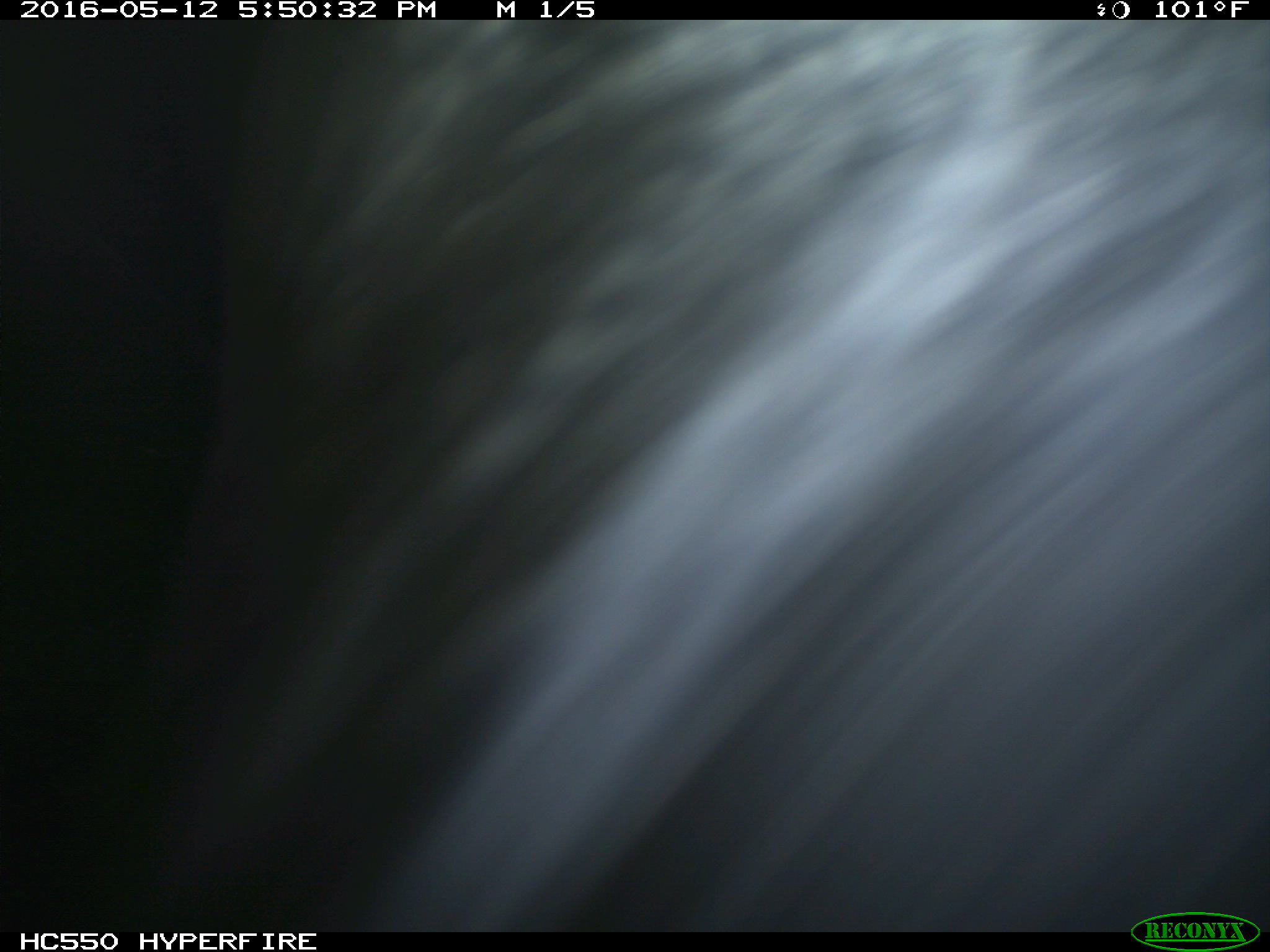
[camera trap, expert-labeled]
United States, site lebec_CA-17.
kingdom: Animalia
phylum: Chordata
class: Mammalia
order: Artiodactyla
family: Bovidae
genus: Bos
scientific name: Bos taurus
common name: domestic cow